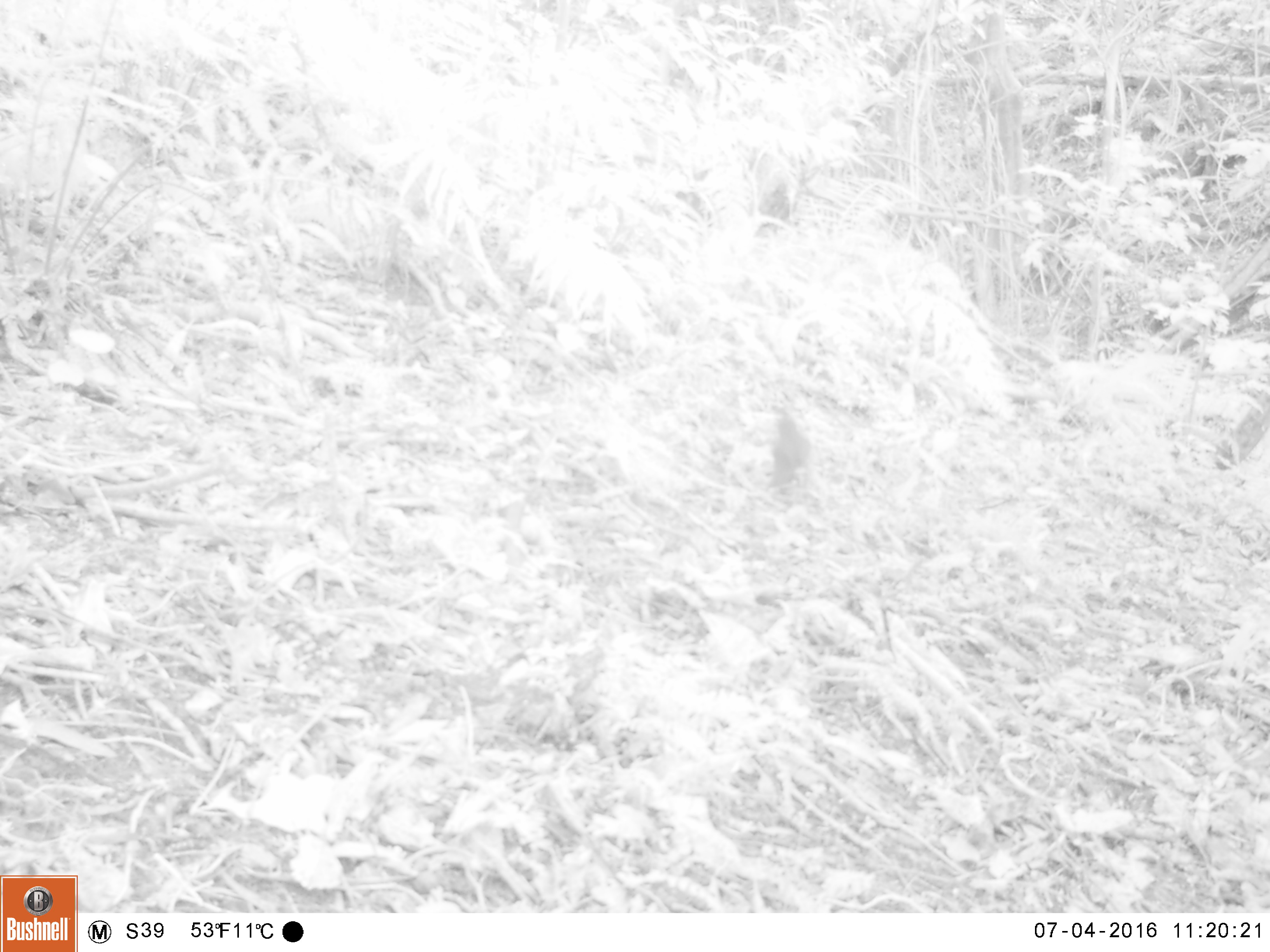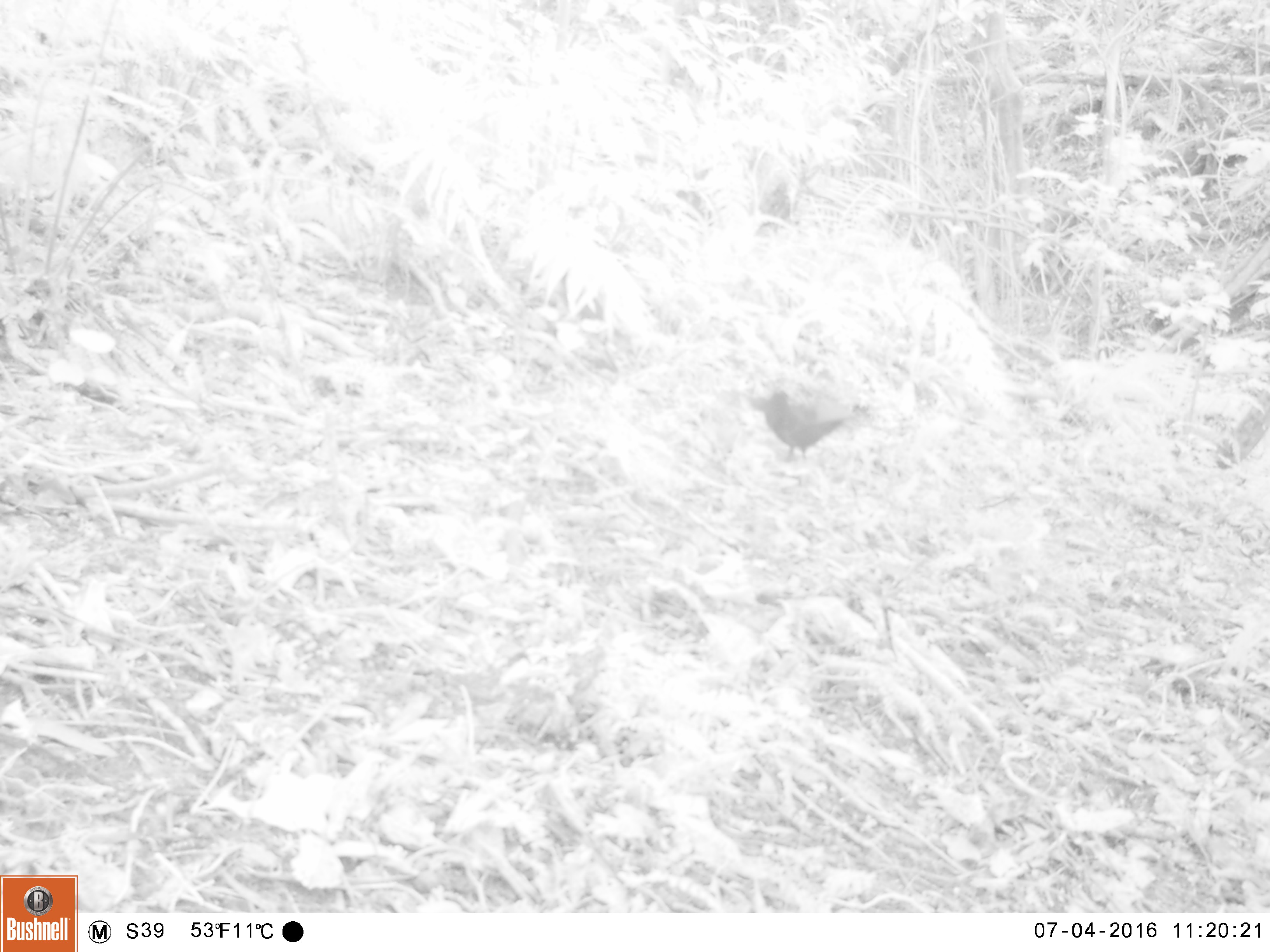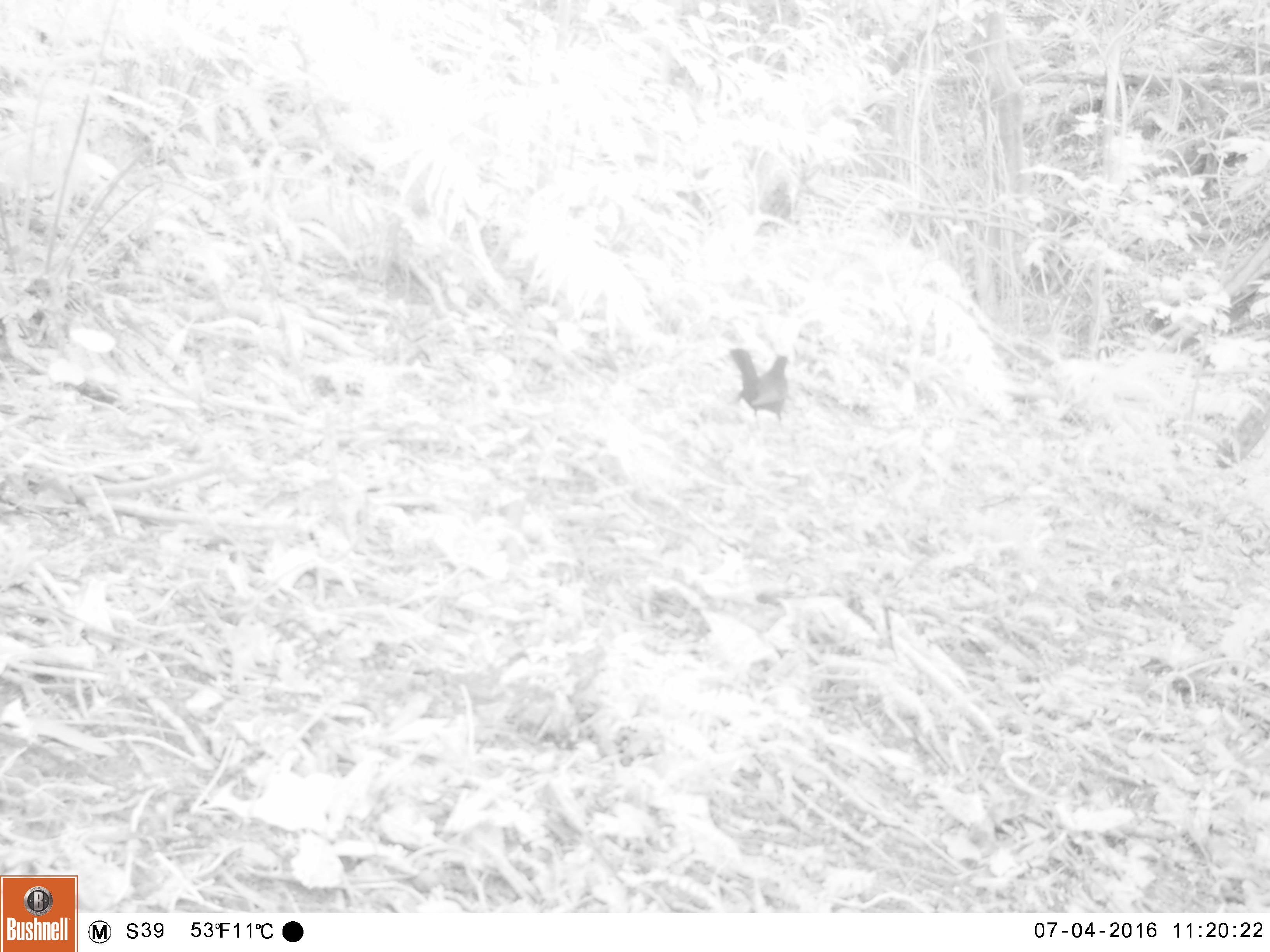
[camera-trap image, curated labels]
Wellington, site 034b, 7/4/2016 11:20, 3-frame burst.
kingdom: Animalia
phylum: Chordata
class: Aves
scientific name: Aves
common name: bird